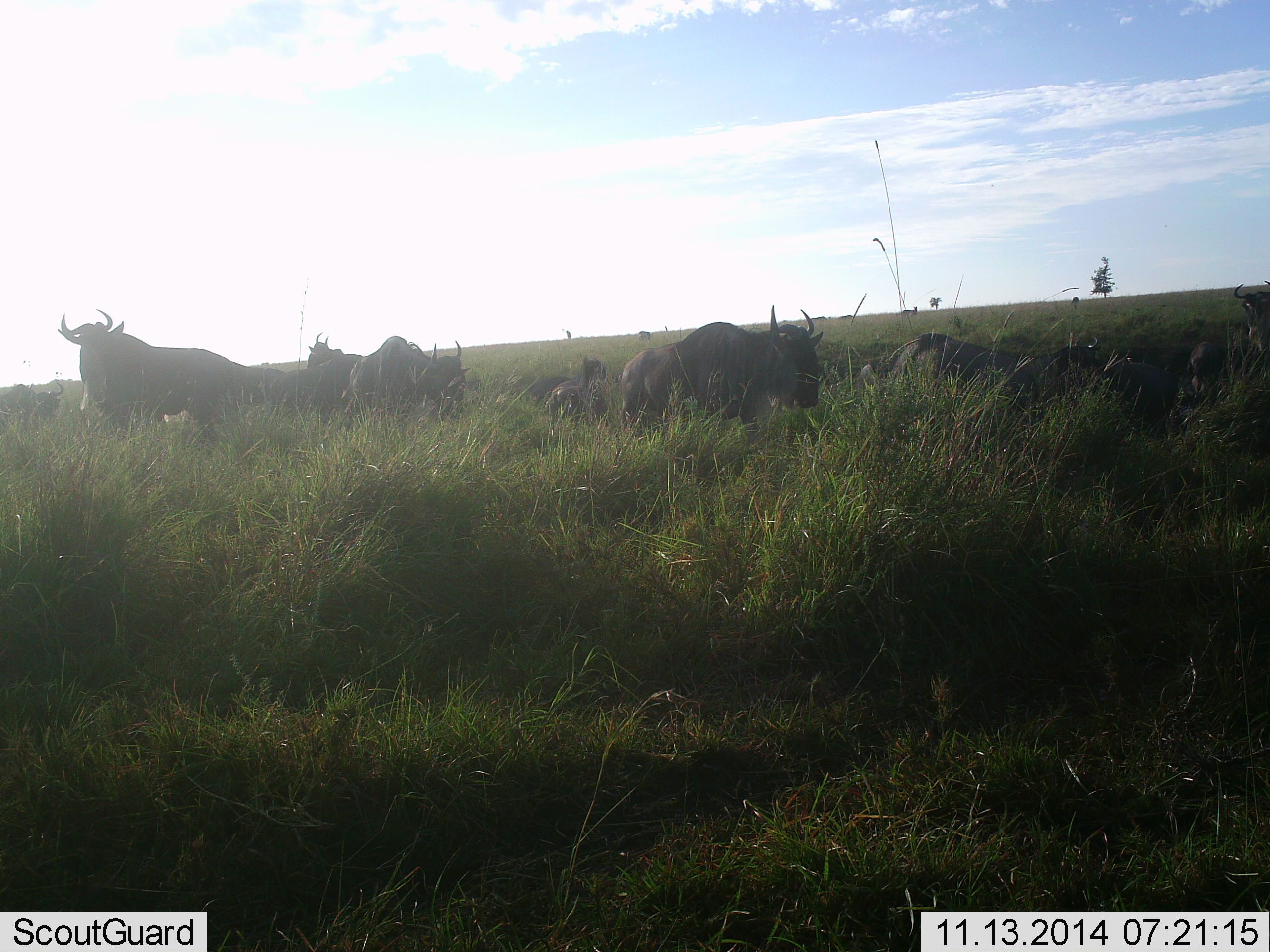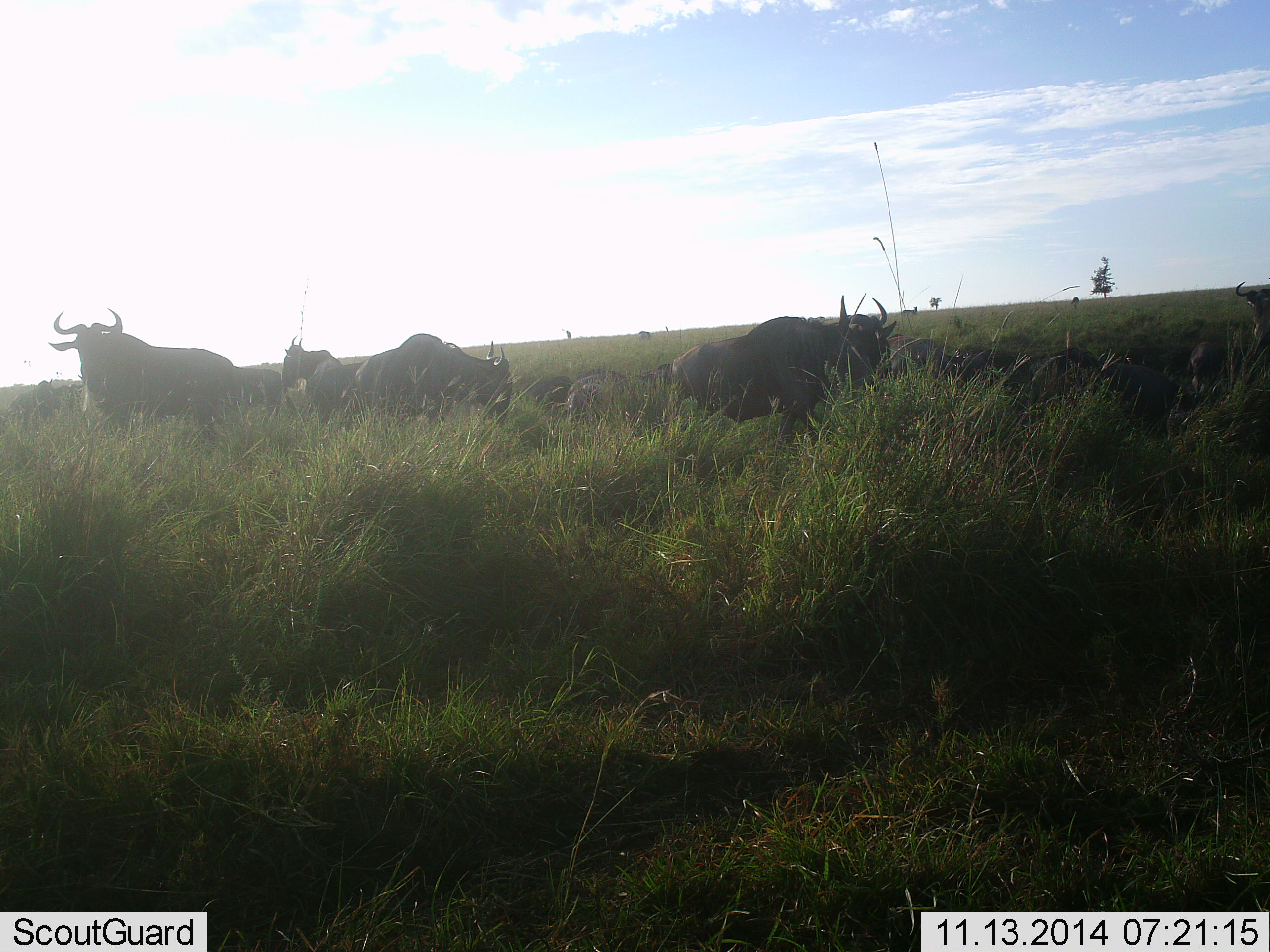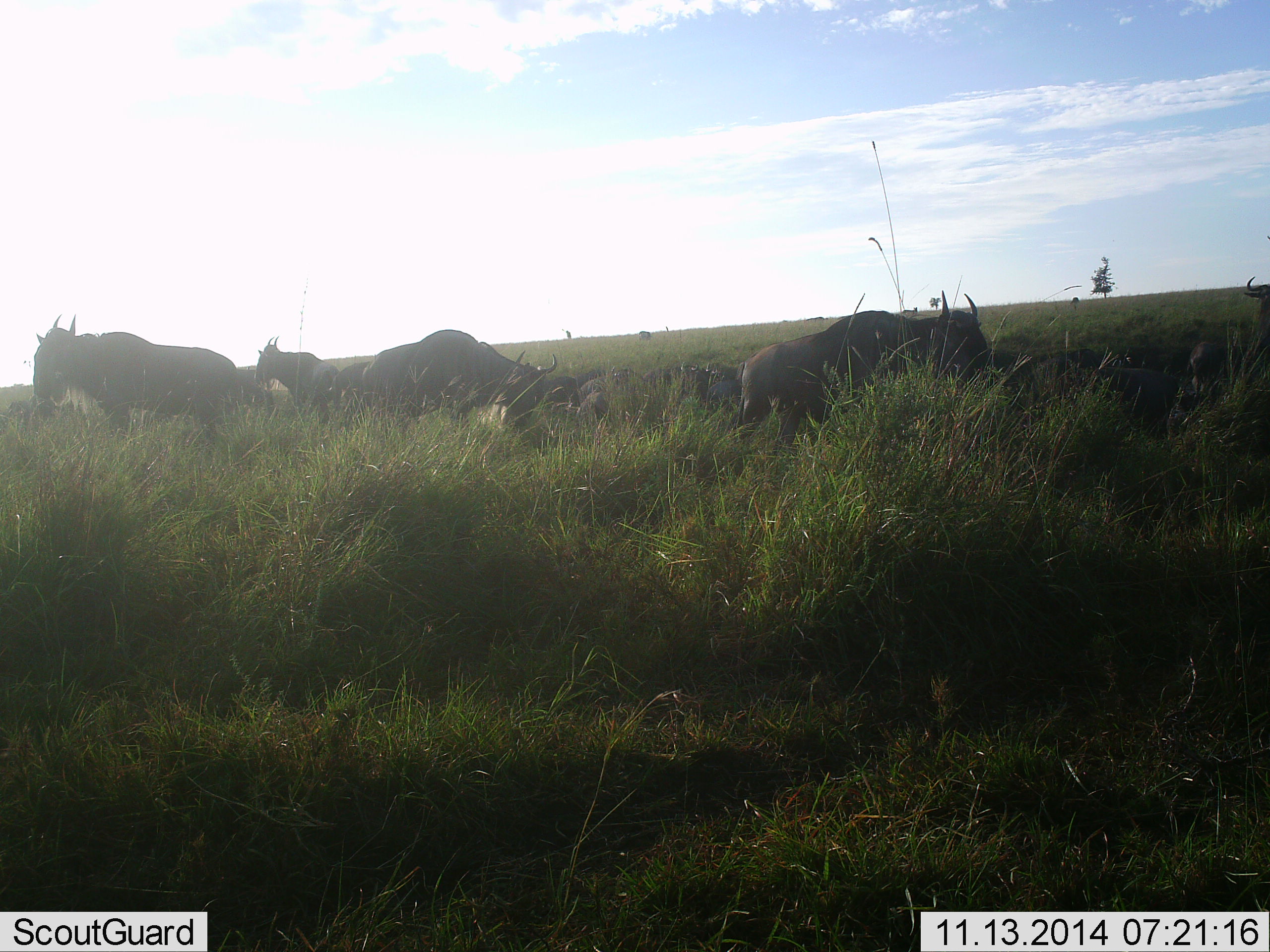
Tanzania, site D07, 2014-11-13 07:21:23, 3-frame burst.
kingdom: Animalia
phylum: Chordata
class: Mammalia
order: Artiodactyla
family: Bovidae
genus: Connochaetes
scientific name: Connochaetes taurinus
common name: blue wildebeest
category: wildebeest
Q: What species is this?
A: Wildebeest (blue wildebeest) (Connochaetes taurinus).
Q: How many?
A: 11-50.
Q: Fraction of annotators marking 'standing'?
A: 50%.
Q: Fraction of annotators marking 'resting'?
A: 10%.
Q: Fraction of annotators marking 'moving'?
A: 70%.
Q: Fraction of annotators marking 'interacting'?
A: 0%.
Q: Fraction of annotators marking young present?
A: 0%.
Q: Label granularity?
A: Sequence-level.